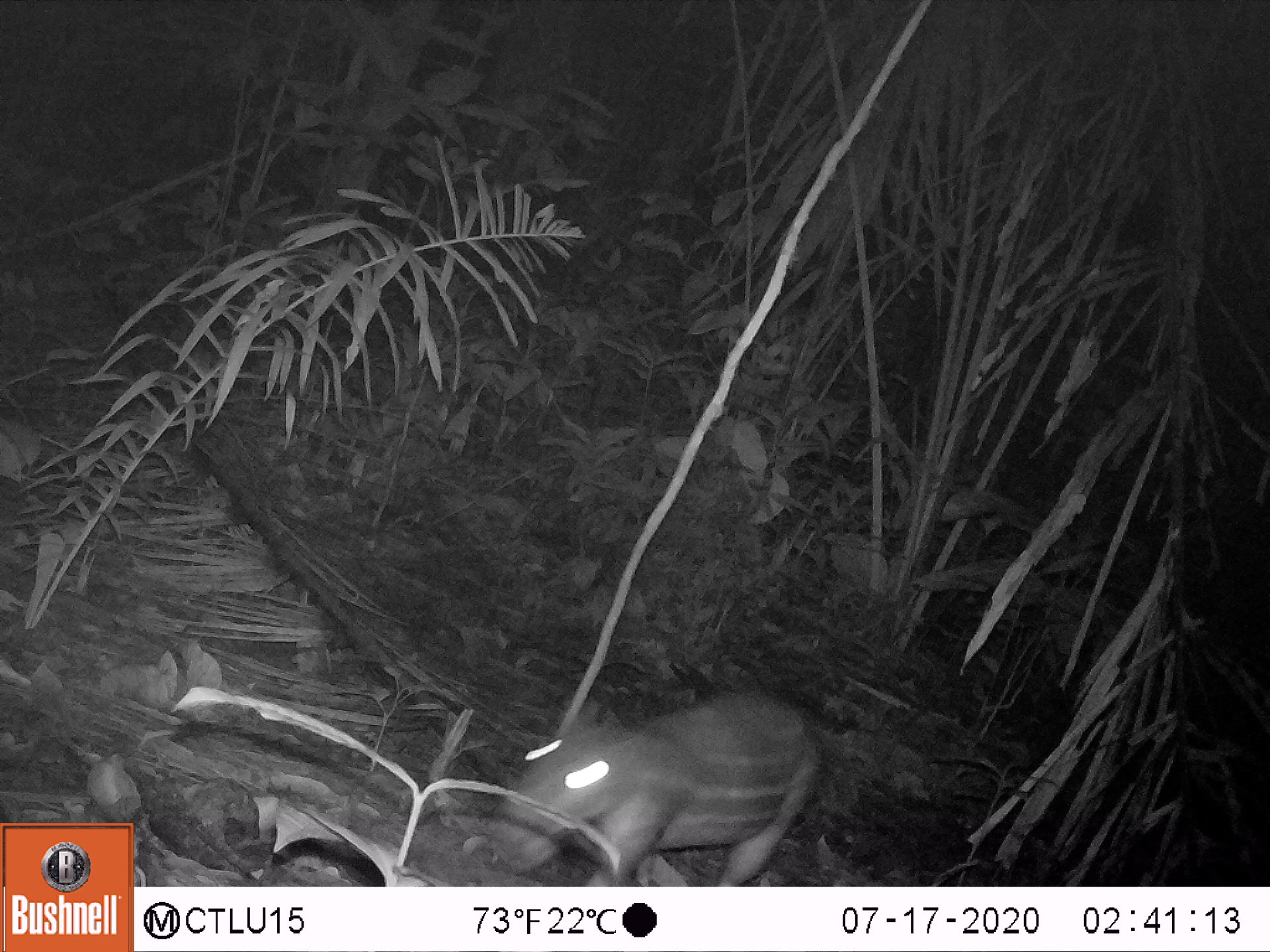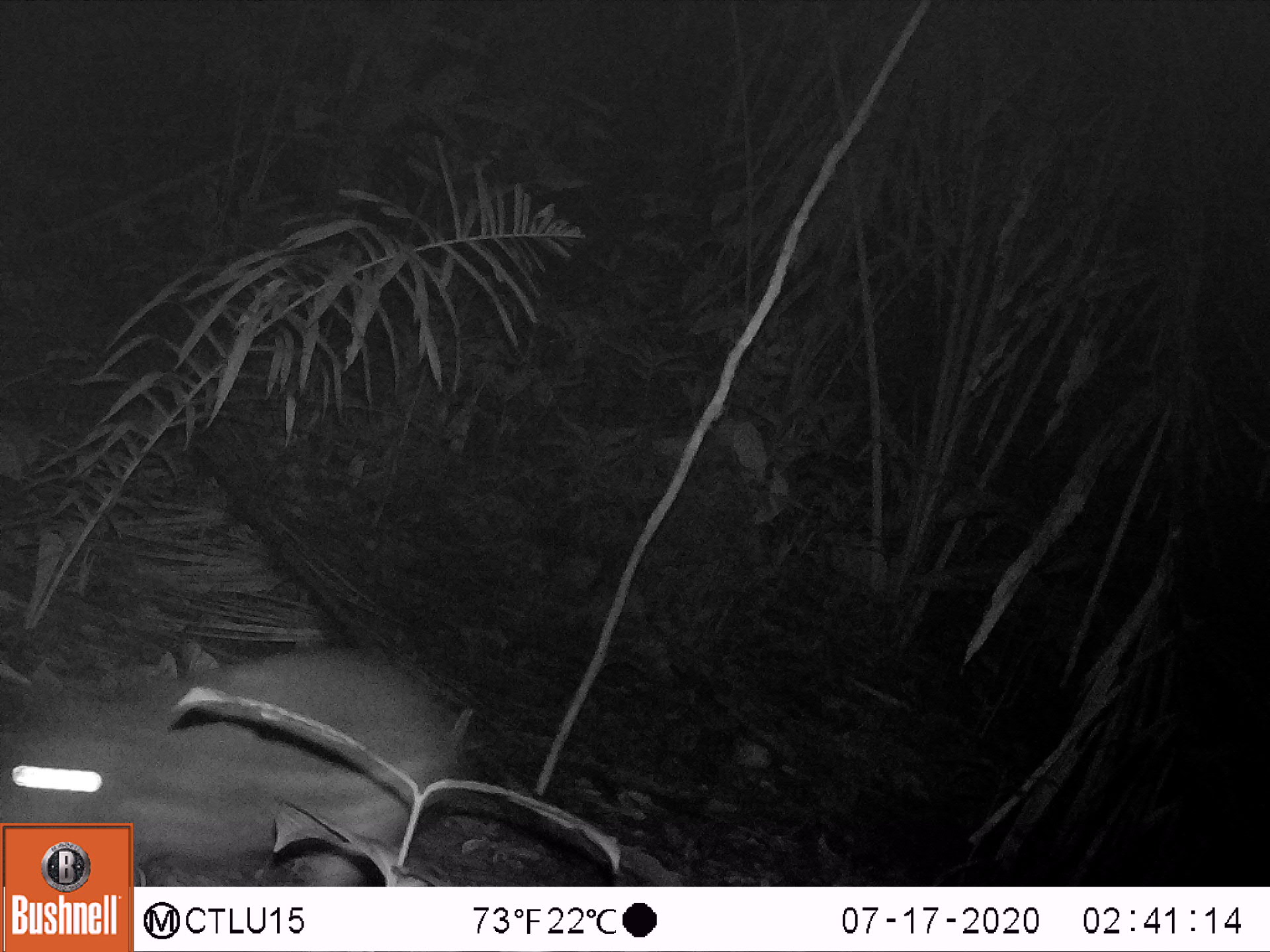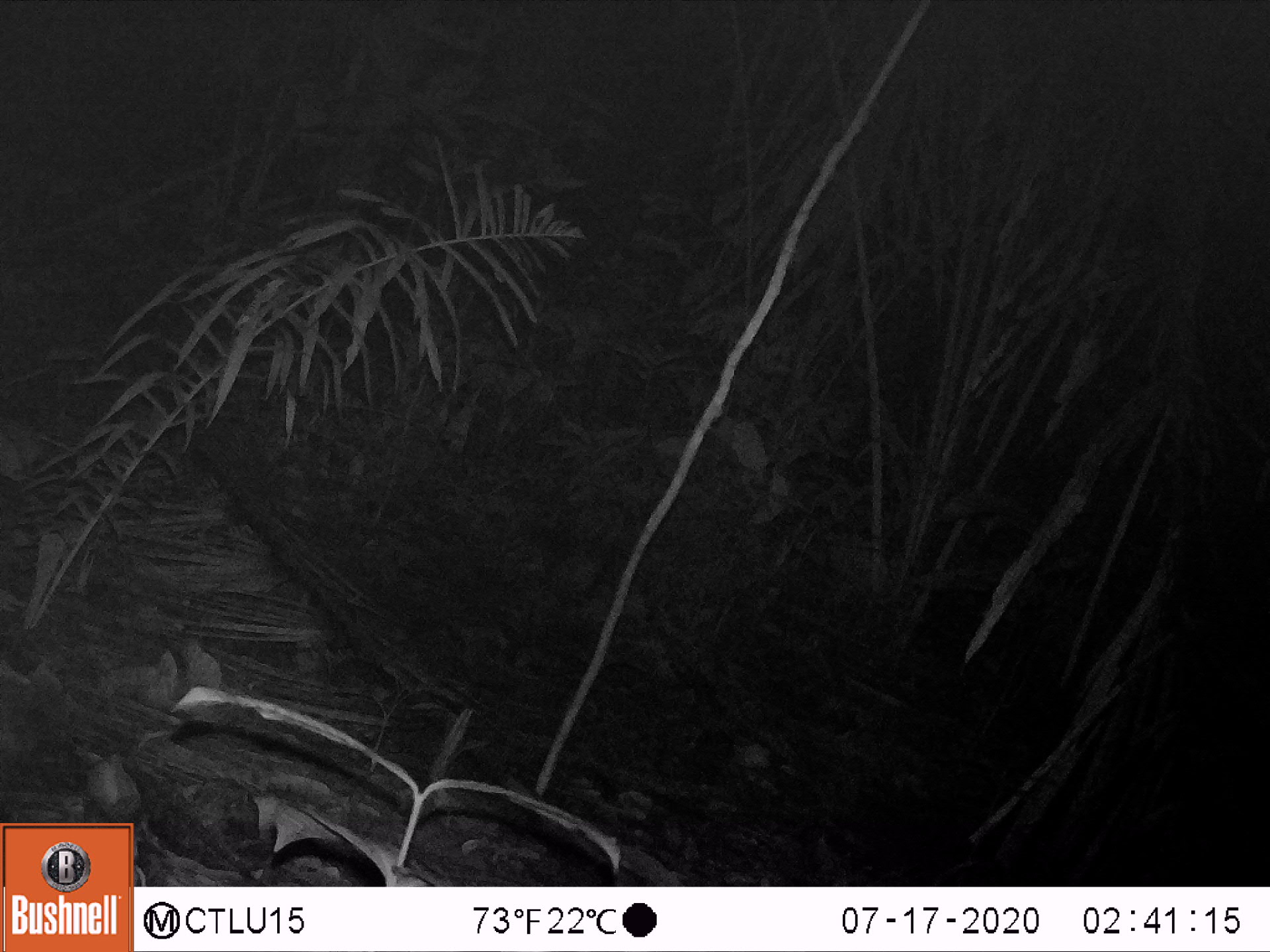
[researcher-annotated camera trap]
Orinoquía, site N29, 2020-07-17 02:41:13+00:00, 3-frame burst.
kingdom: Animalia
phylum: Chordata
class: Mammalia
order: Rodentia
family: Cuniculidae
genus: Cuniculus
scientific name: Cuniculus paca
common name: spotted paca